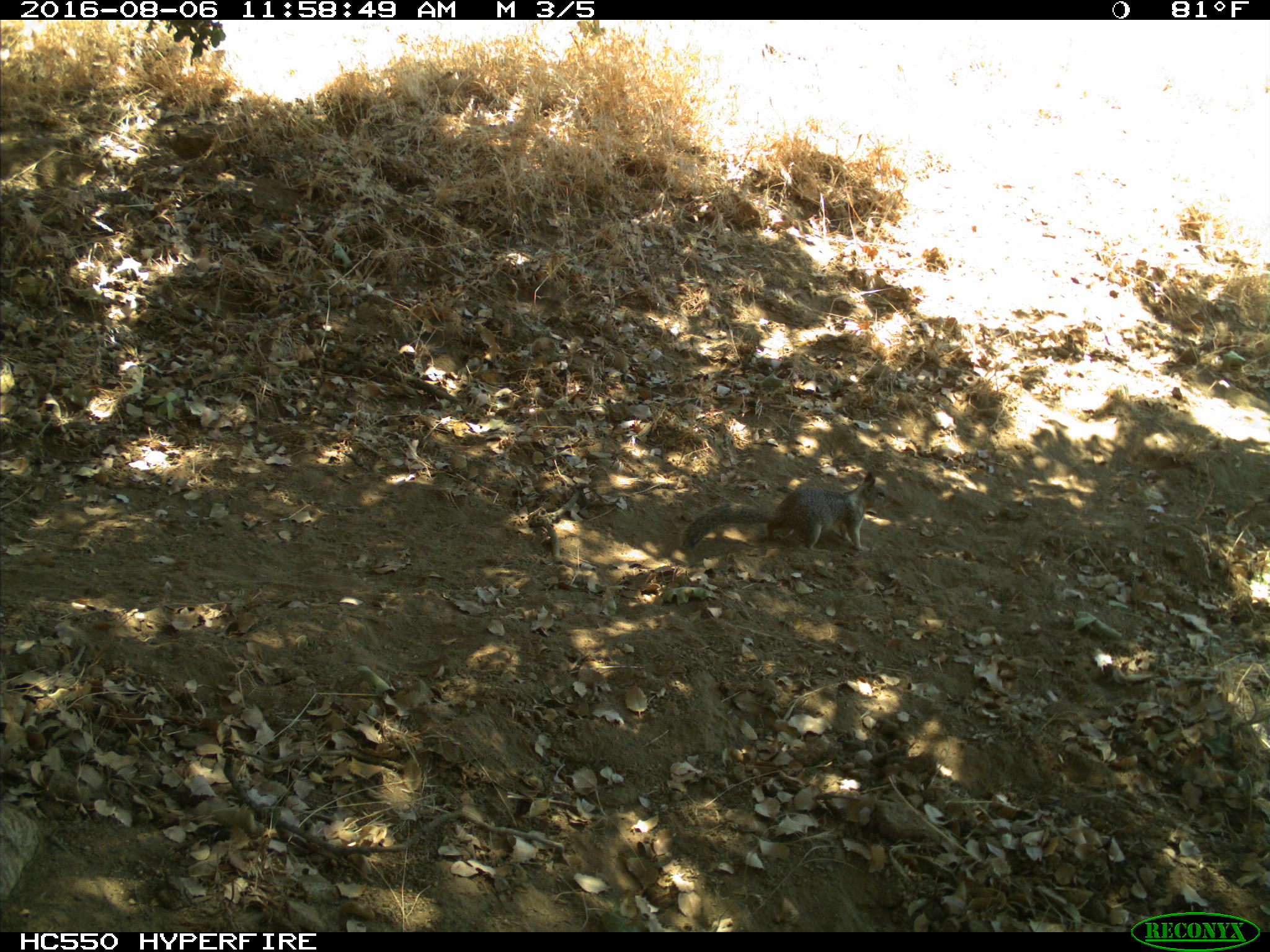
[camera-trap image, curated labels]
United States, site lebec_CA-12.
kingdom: Animalia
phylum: Chordata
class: Mammalia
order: Rodentia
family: Sciuridae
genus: Otospermophilus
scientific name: Otospermophilus beecheyi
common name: california ground squirrel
Otospermophilus beecheyi (california ground squirrel).